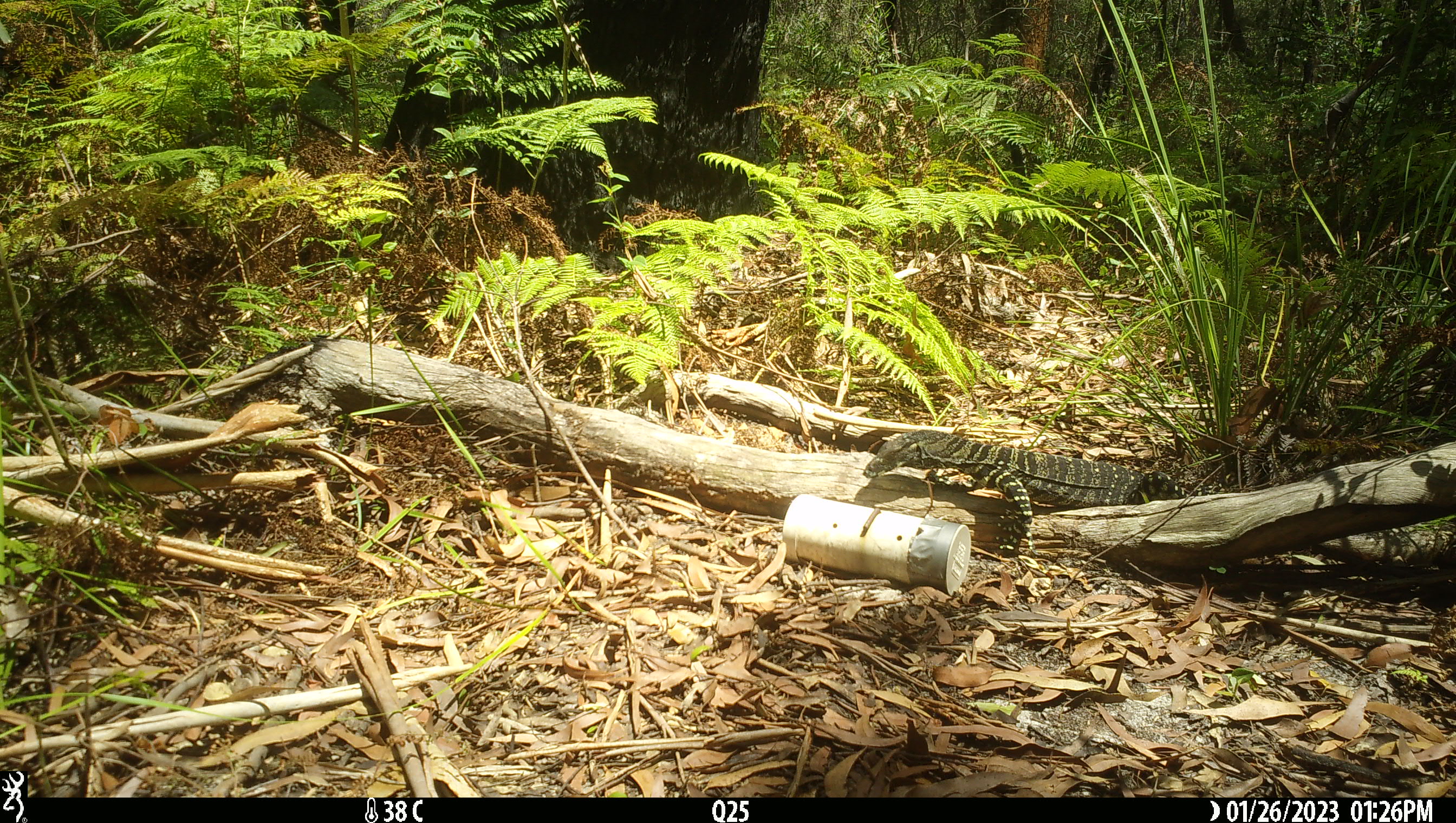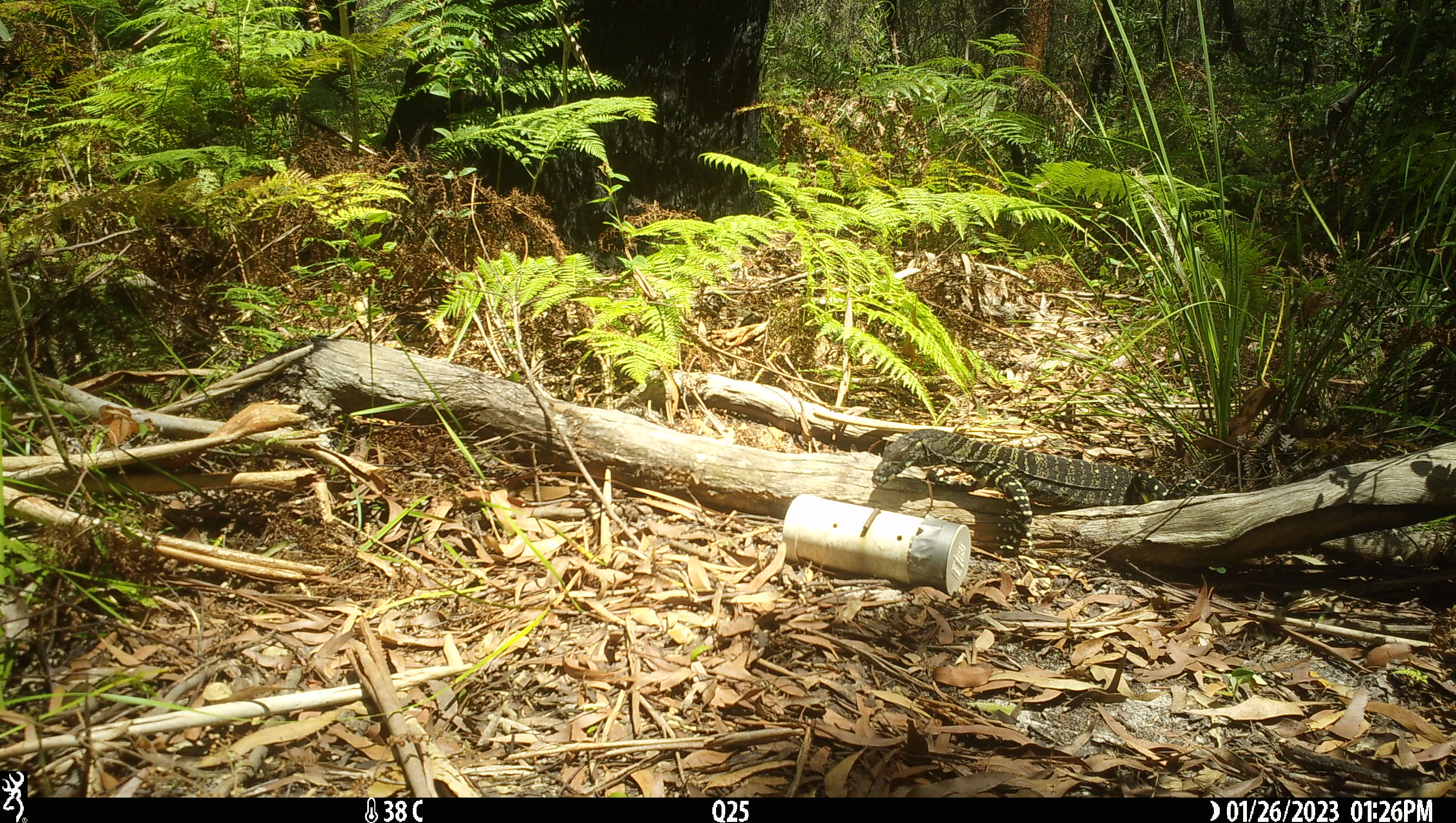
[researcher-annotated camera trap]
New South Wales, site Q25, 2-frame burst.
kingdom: Animalia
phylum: Chordata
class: Reptilia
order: Squamata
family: Varanidae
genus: Varanus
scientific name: Varanus varius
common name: lace monitor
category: goanna